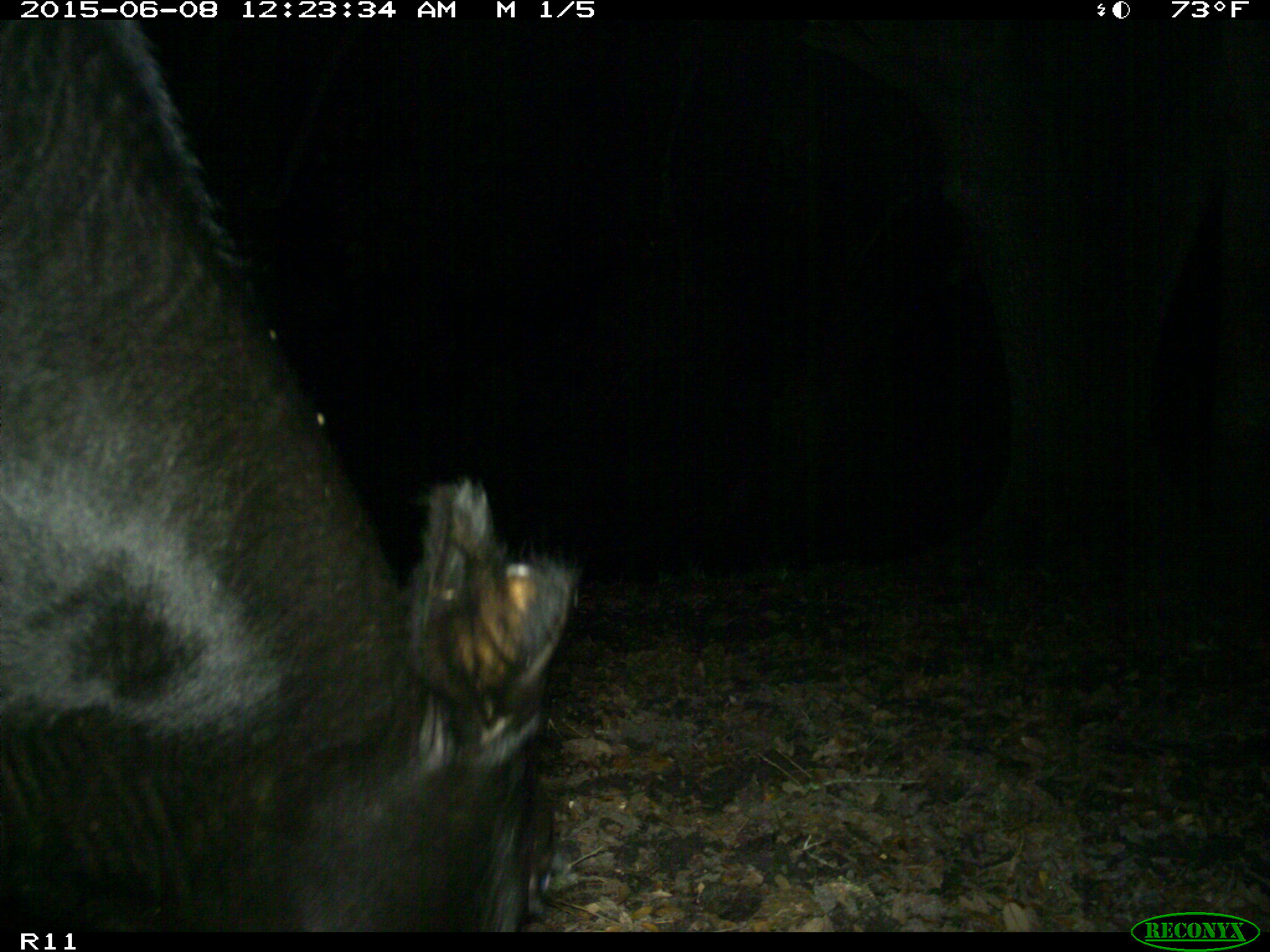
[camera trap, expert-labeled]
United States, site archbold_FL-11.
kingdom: Animalia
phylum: Chordata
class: Mammalia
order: Artiodactyla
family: Bovidae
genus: Bos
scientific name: Bos taurus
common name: domestic cow